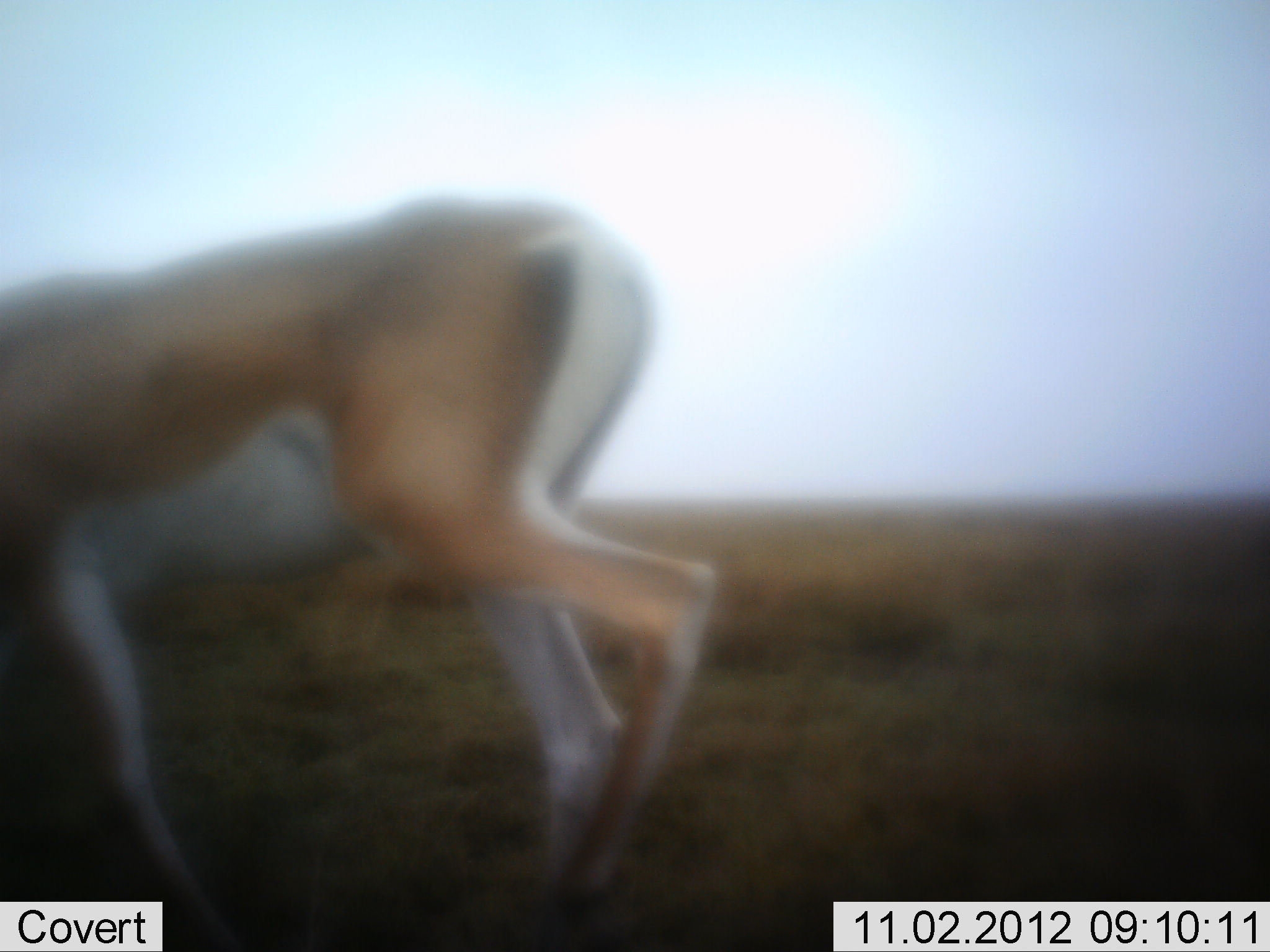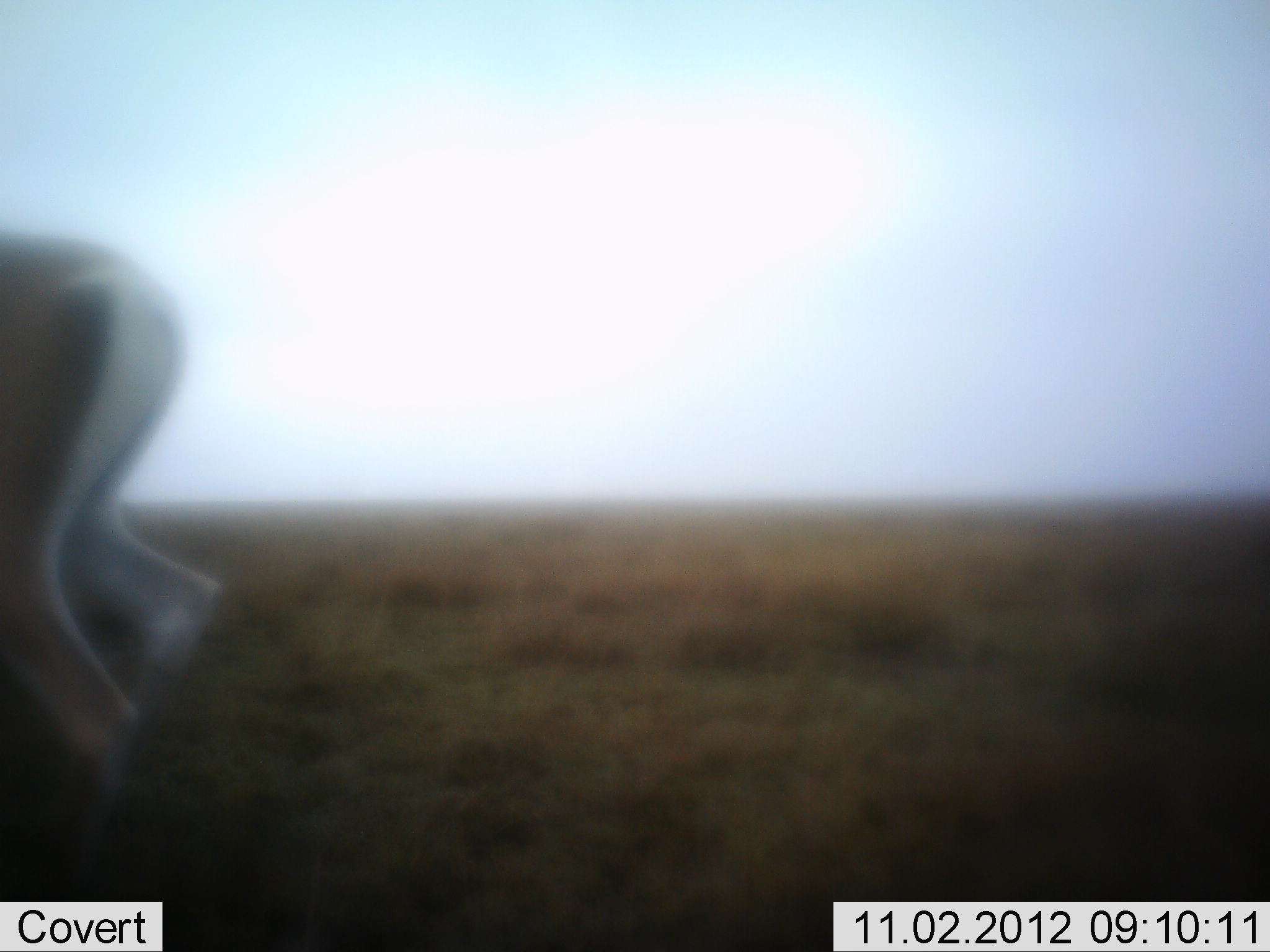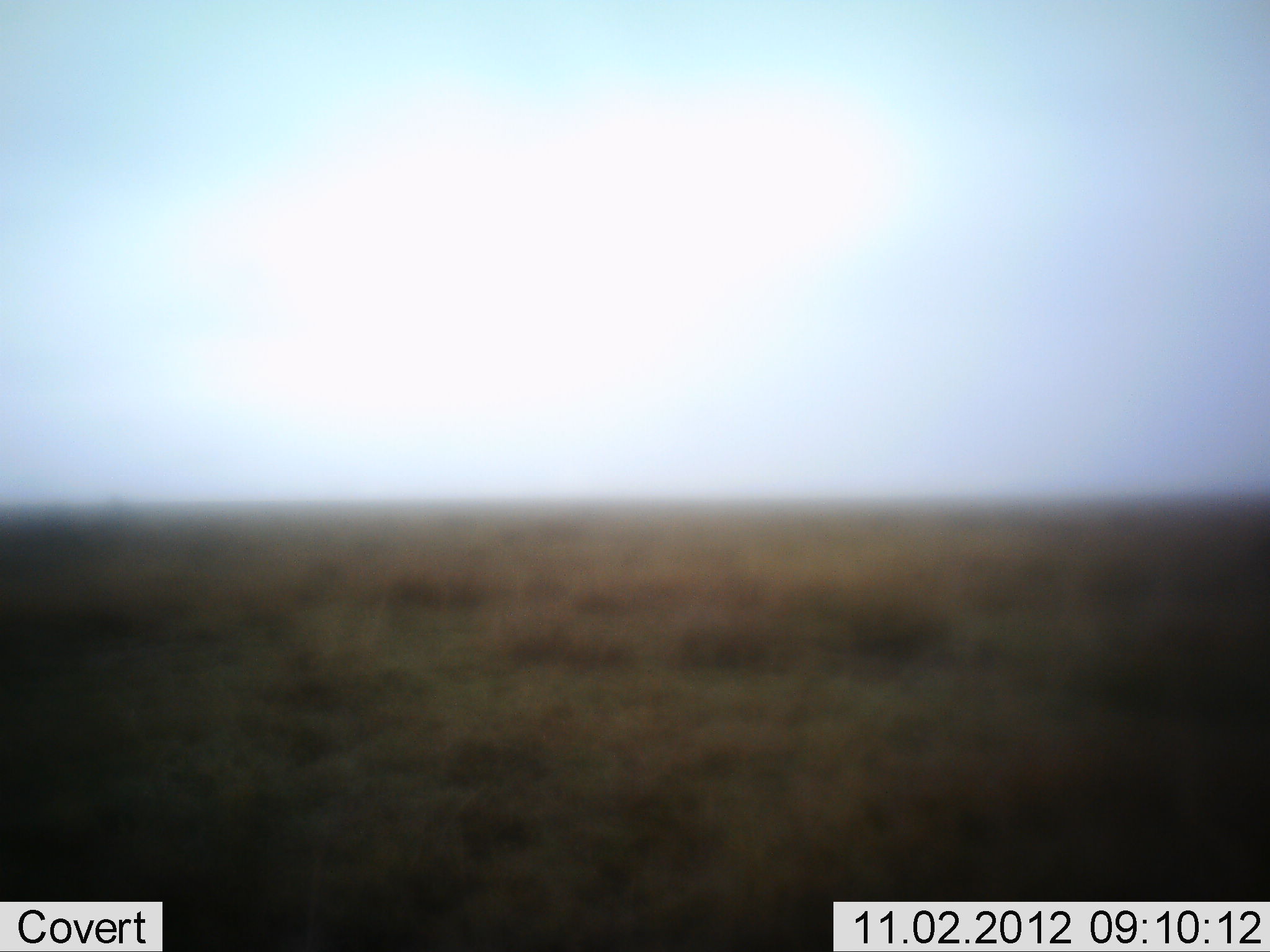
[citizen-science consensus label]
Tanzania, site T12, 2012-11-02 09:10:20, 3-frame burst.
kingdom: Animalia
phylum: Chordata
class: Mammalia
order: Artiodactyla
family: Bovidae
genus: Nanger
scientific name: Nanger granti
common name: grant's gazelle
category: gazellegrants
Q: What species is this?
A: Gazellegrants (grant's gazelle) (Nanger granti).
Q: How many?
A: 1.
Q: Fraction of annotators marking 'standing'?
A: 0%.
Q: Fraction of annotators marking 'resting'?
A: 0%.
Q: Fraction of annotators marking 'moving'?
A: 100%.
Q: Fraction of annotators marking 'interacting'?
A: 0%.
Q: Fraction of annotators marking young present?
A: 0%.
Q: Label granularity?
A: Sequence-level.